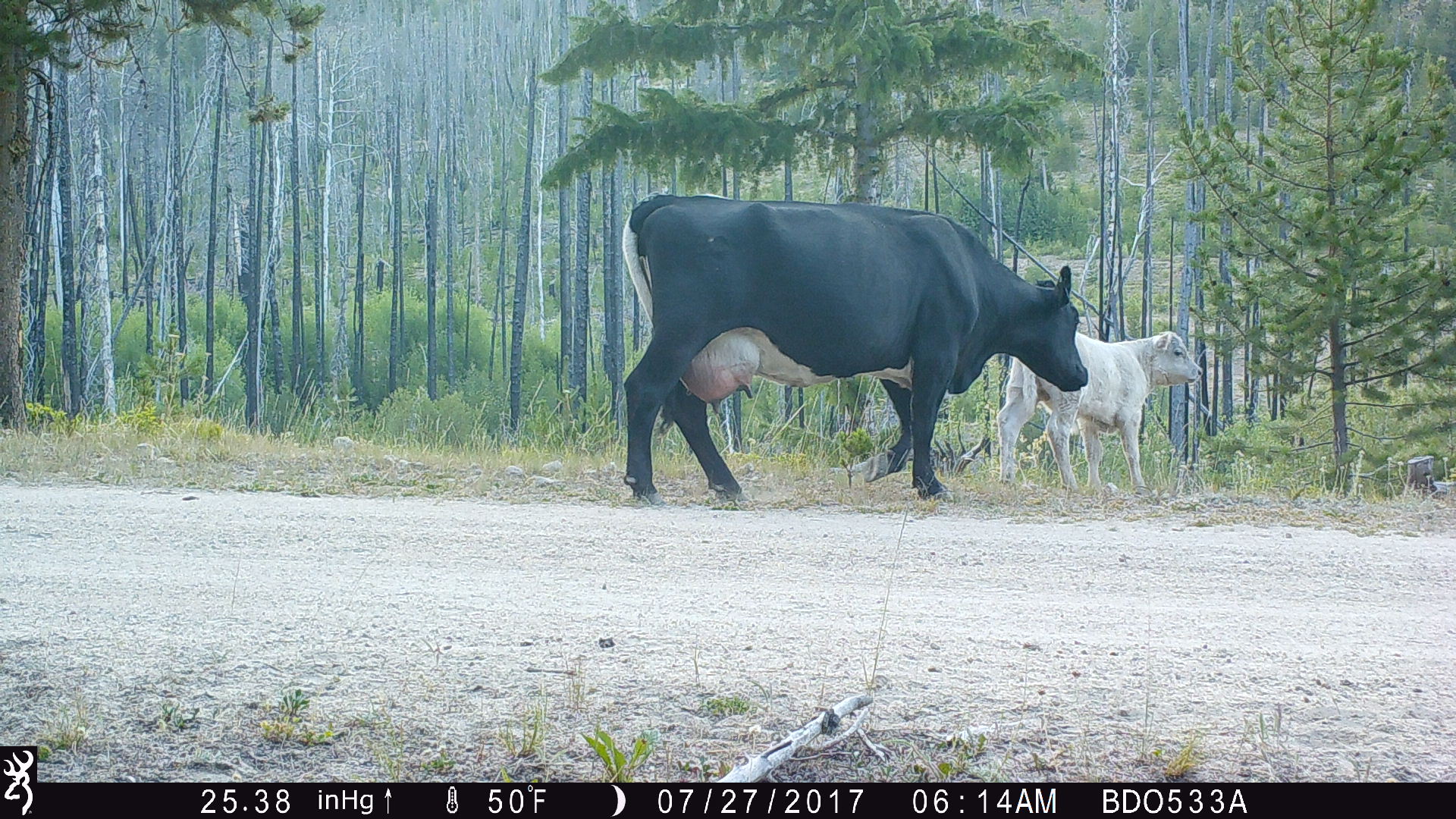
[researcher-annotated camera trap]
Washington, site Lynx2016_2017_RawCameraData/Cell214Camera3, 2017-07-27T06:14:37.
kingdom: Animalia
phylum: Chordata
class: Mammalia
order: Artiodactyla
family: Bovidae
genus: Bos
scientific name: Bos taurus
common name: domestic cattle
Domestic cattle (Bos taurus). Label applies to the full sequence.